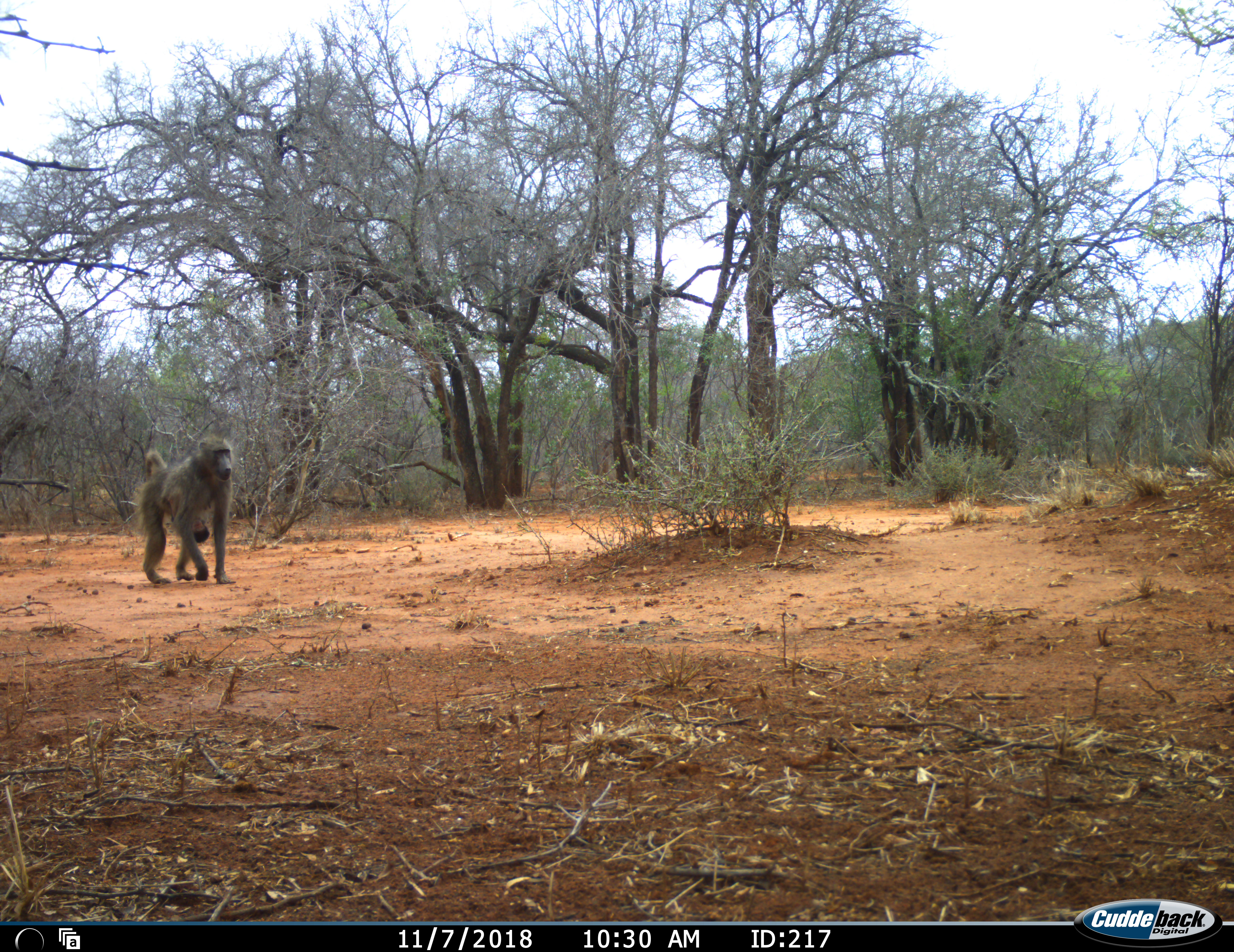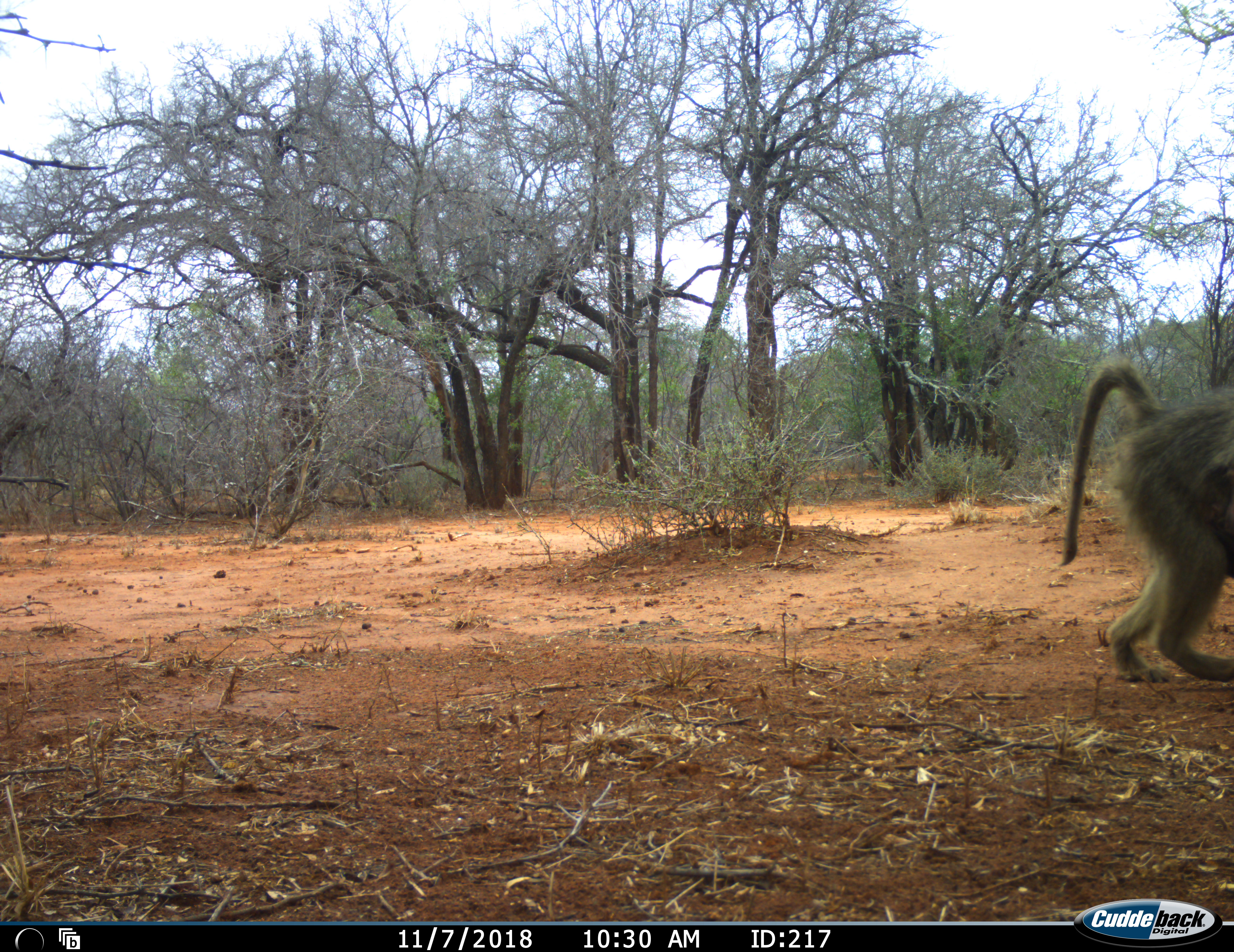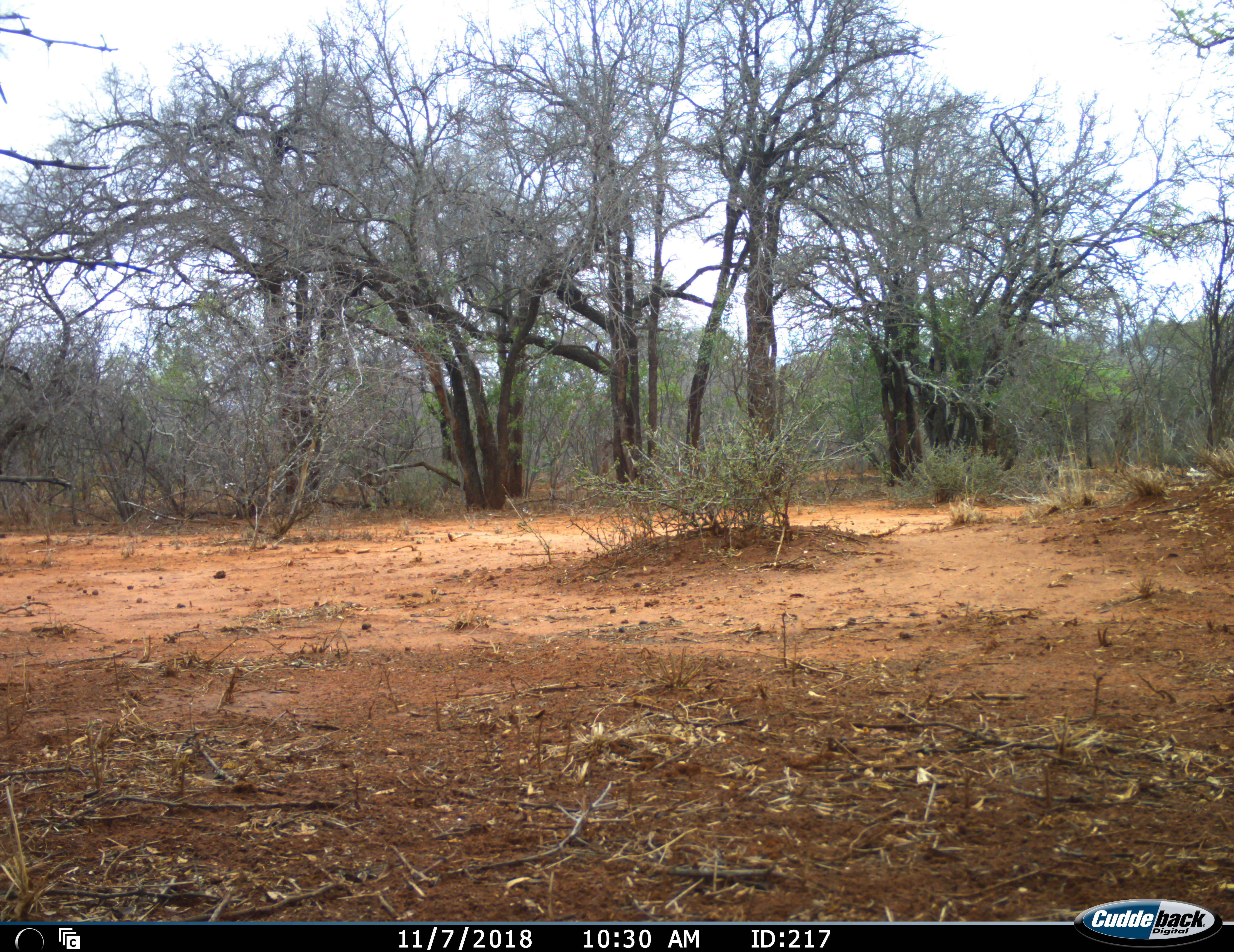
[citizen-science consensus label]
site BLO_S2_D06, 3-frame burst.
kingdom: Animalia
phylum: Chordata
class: Mammalia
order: Primates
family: Cercopithecidae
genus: Papio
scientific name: Papio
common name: baboon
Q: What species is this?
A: Baboon (Papio).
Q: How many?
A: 1.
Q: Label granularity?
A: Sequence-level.